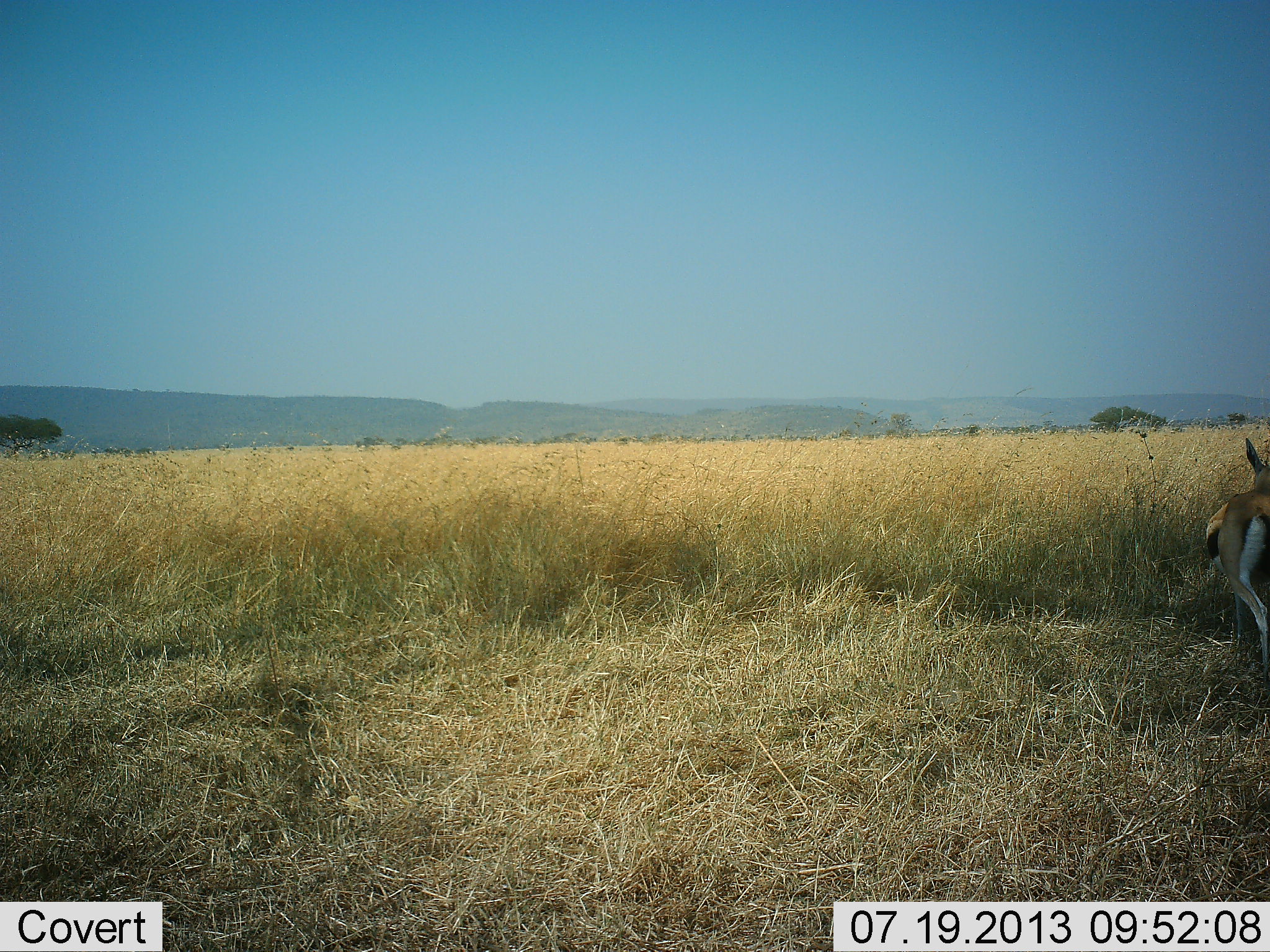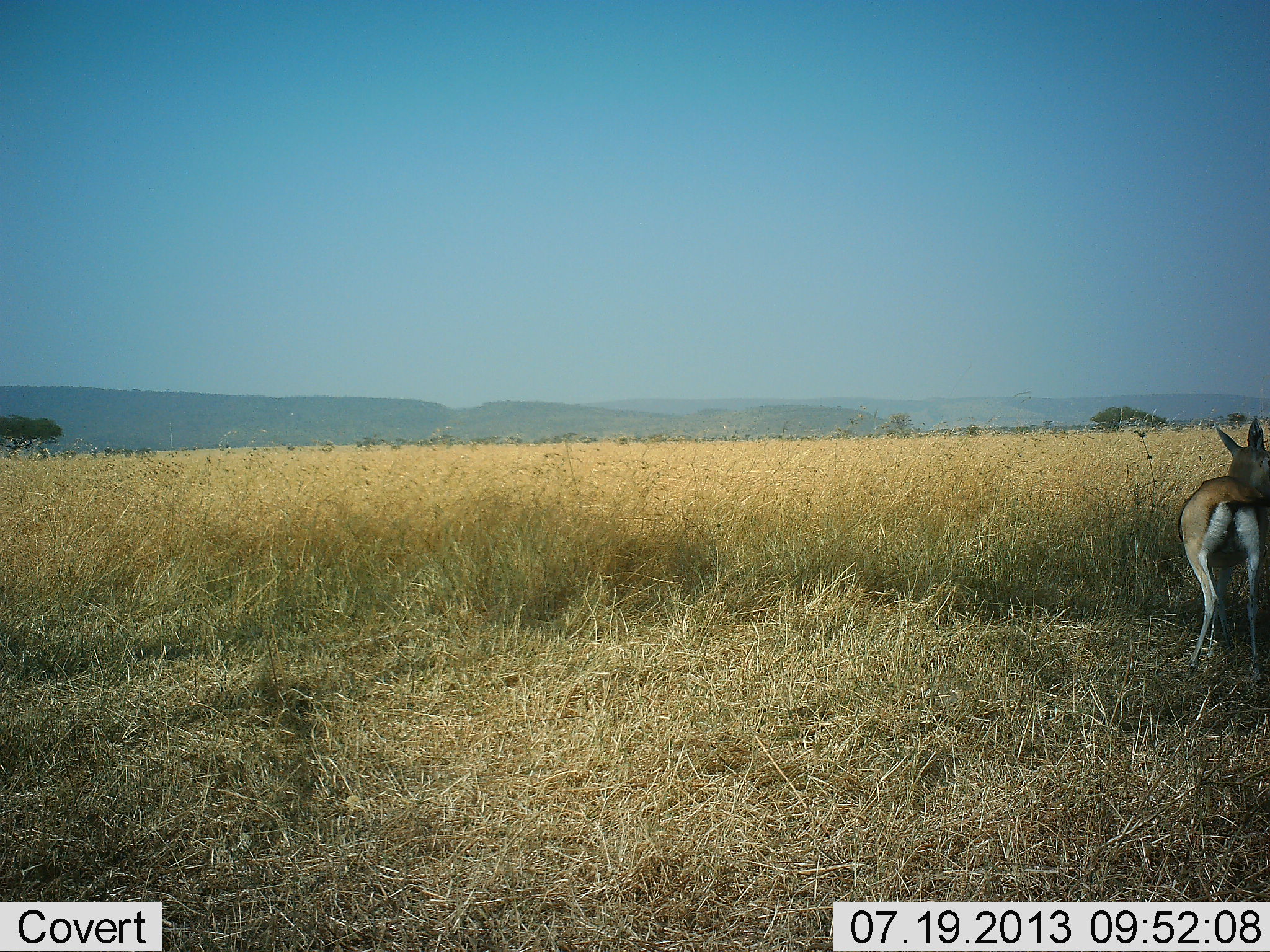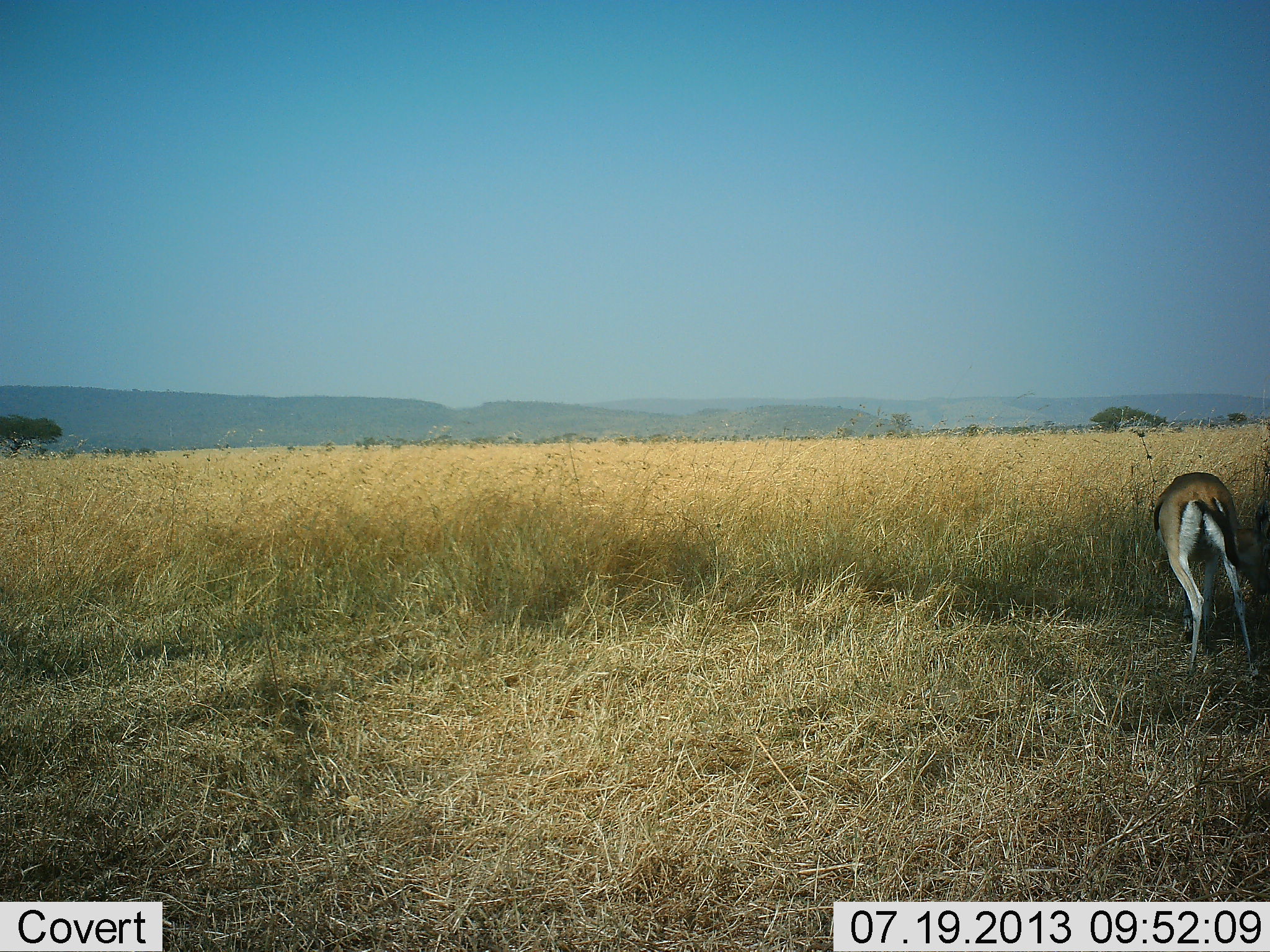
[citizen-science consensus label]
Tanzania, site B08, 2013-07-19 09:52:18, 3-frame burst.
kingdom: Animalia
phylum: Chordata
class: Mammalia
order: Artiodactyla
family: Bovidae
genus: Eudorcas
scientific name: Eudorcas thomsonii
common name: thomson's gazelle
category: gazellethomsons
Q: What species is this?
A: Gazellethomsons (thomson's gazelle) (Eudorcas thomsonii).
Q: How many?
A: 1.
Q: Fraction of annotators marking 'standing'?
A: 60%.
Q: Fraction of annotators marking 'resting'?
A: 0%.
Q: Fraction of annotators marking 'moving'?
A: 24%.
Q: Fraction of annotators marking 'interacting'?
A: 0%.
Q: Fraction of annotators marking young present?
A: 0%.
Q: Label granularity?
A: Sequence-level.